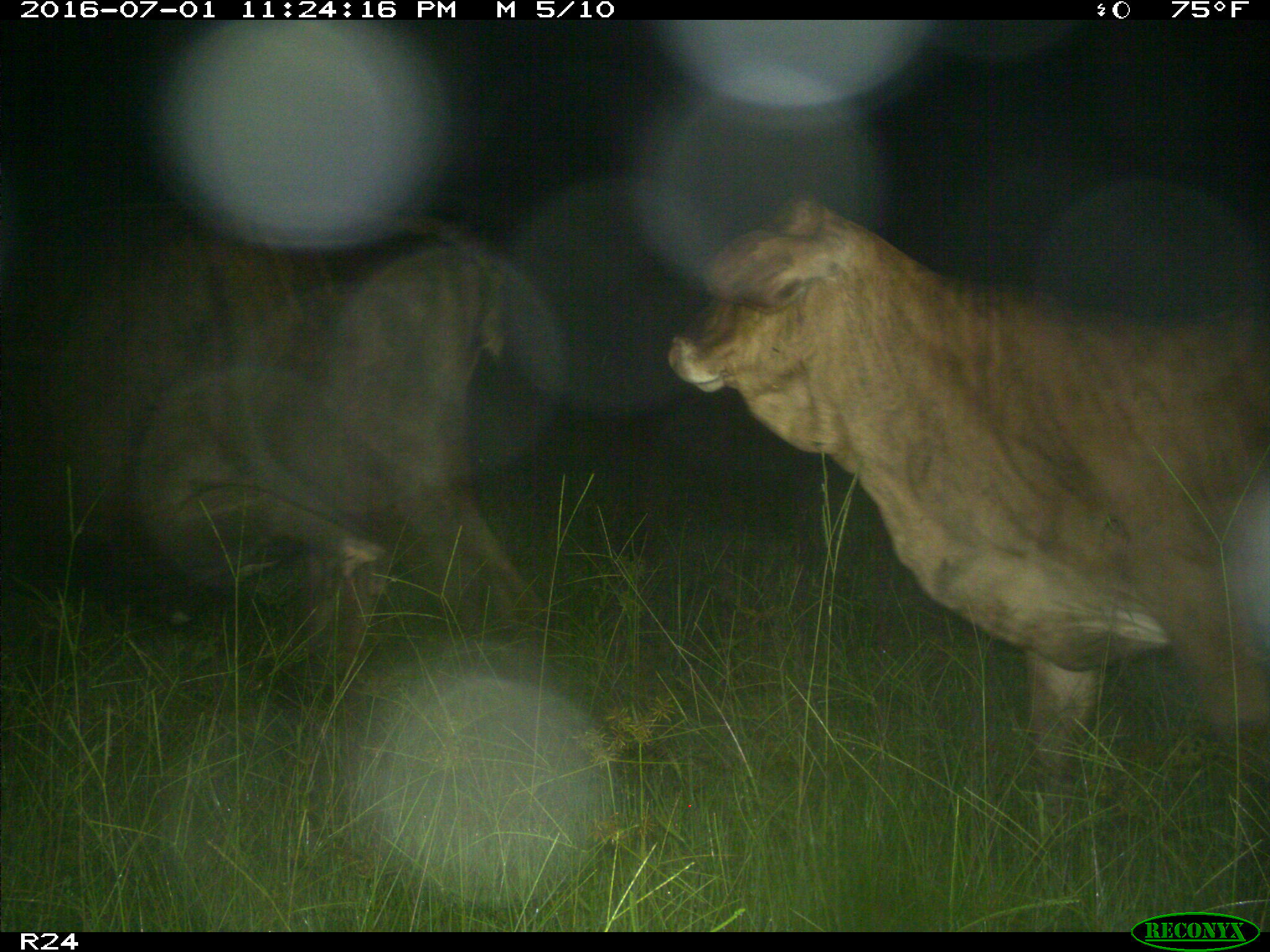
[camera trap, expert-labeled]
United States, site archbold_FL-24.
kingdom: Animalia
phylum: Chordata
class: Mammalia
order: Artiodactyla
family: Bovidae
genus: Bos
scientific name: Bos taurus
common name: domestic cow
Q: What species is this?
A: Bos taurus (domestic cow).